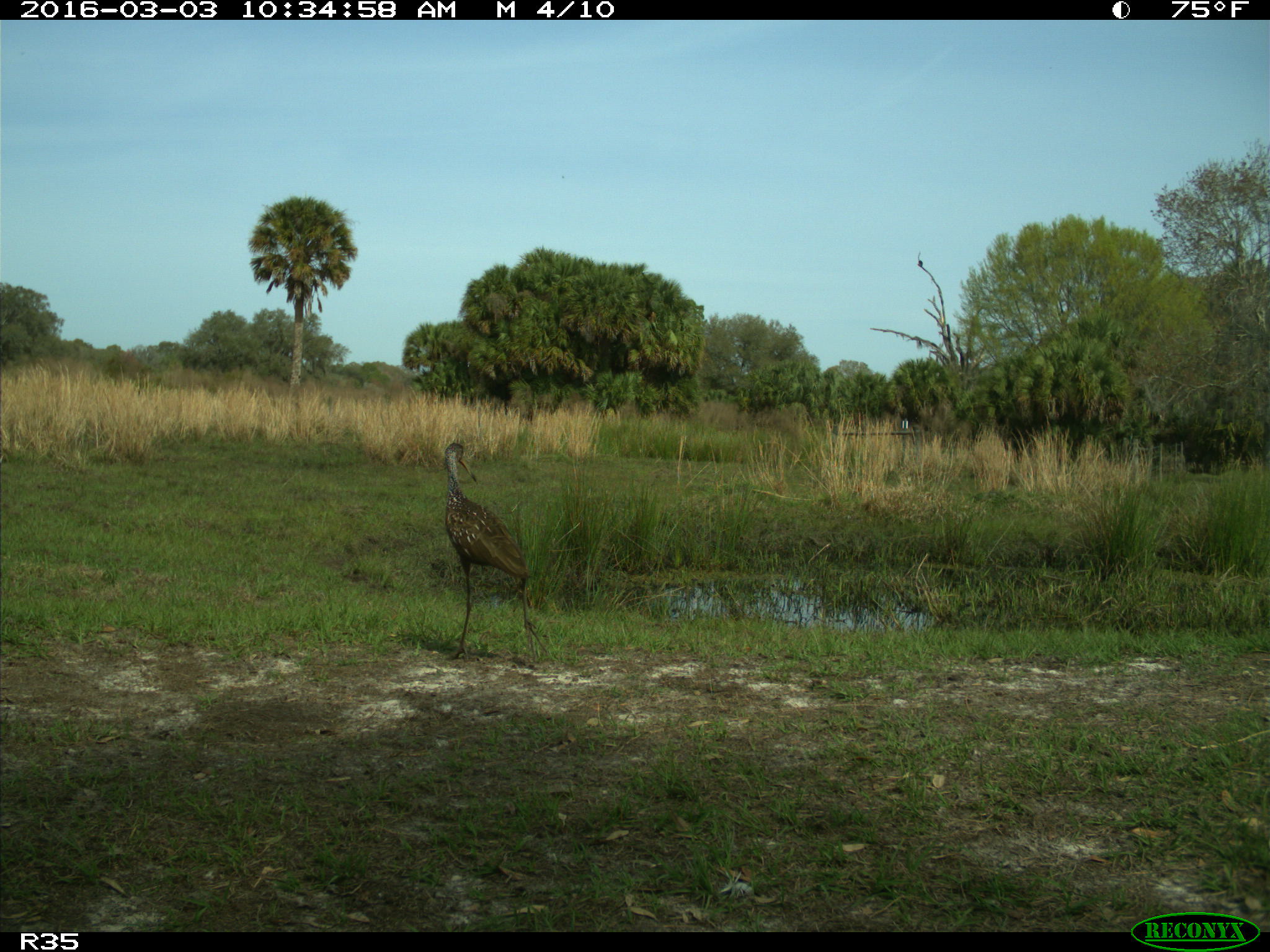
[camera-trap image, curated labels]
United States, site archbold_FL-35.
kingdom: Animalia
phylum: Chordata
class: Aves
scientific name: Aves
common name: birds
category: unidentified bird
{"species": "unidentified bird (birds) (Aves)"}